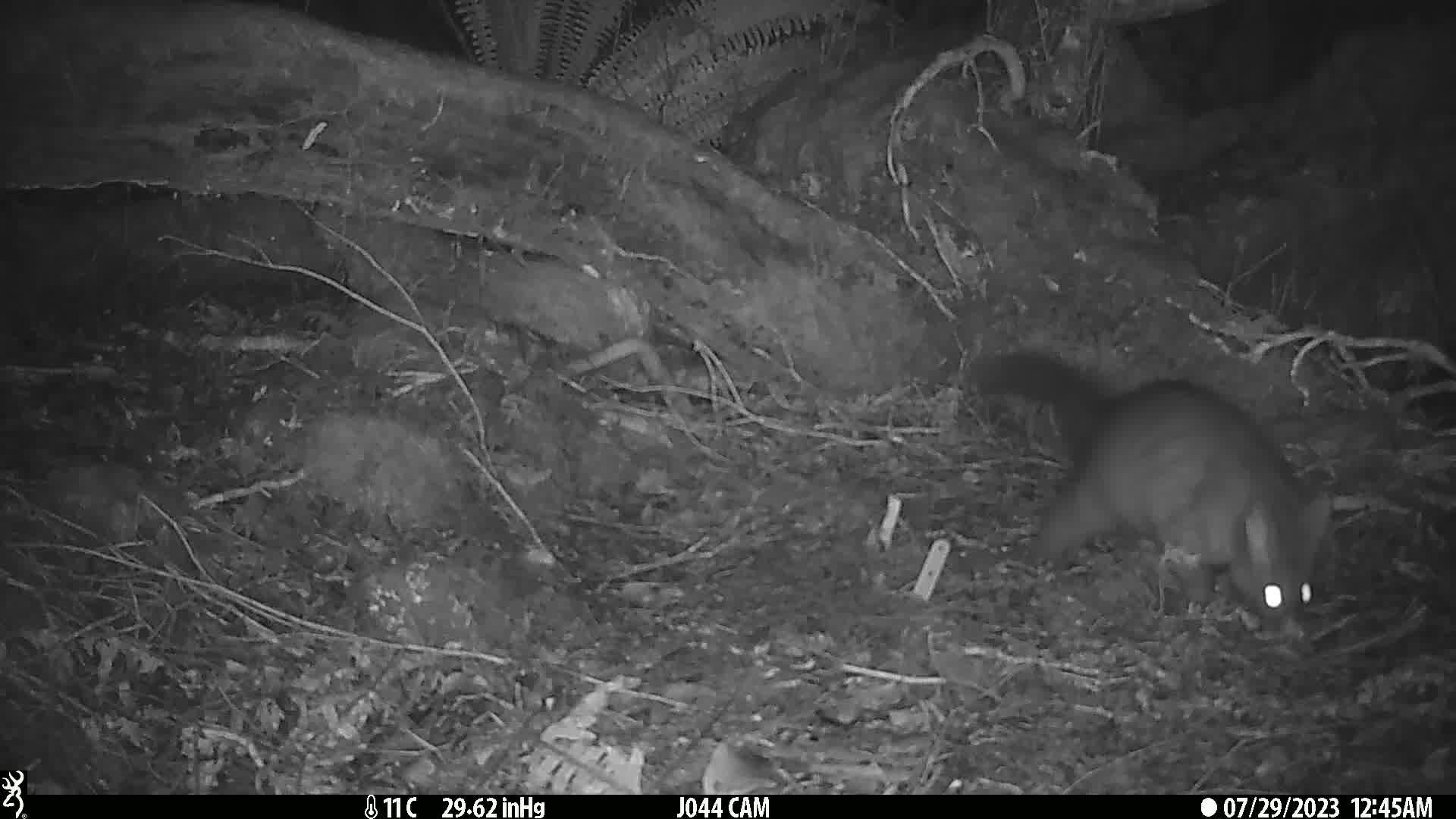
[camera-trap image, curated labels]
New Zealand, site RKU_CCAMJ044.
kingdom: Animalia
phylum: Chordata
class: Mammalia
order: Diprotodontia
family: Phalangeridae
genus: Trichosurus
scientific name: Trichosurus vulpecula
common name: common brushtail possum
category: possum